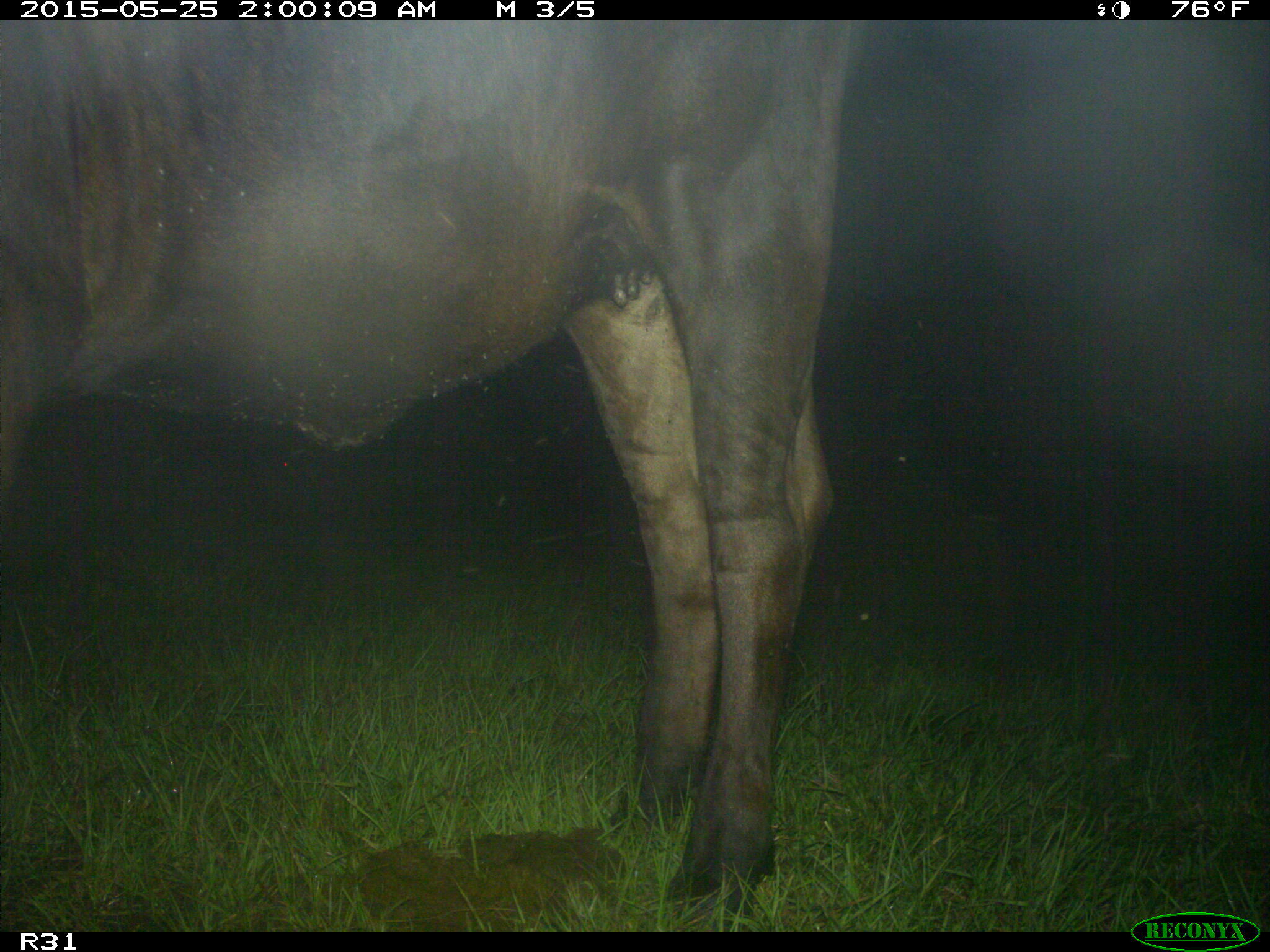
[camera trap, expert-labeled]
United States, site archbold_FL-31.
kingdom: Animalia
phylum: Chordata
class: Mammalia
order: Artiodactyla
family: Bovidae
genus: Bos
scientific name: Bos taurus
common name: domestic cow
Bos taurus (domestic cow).